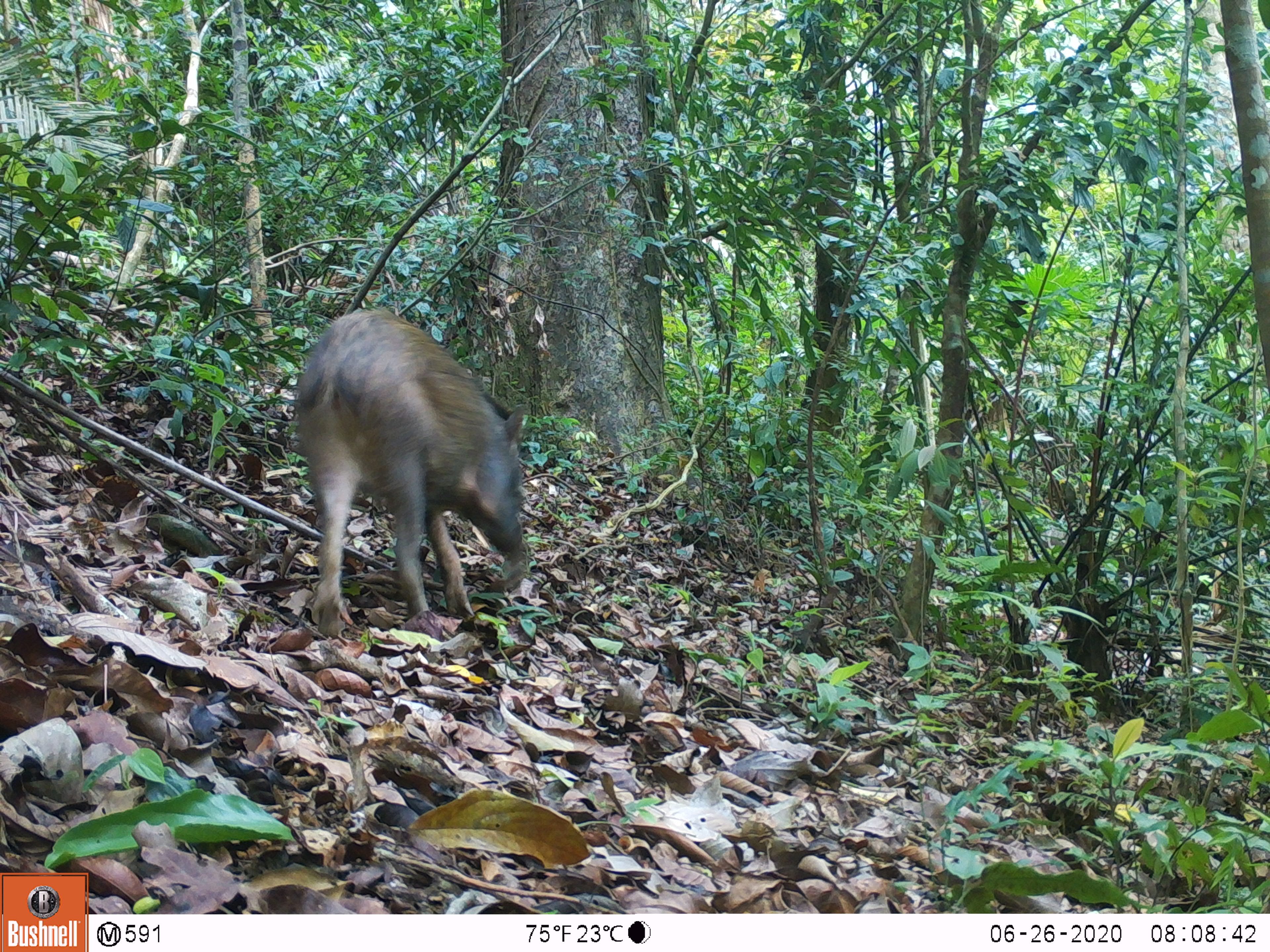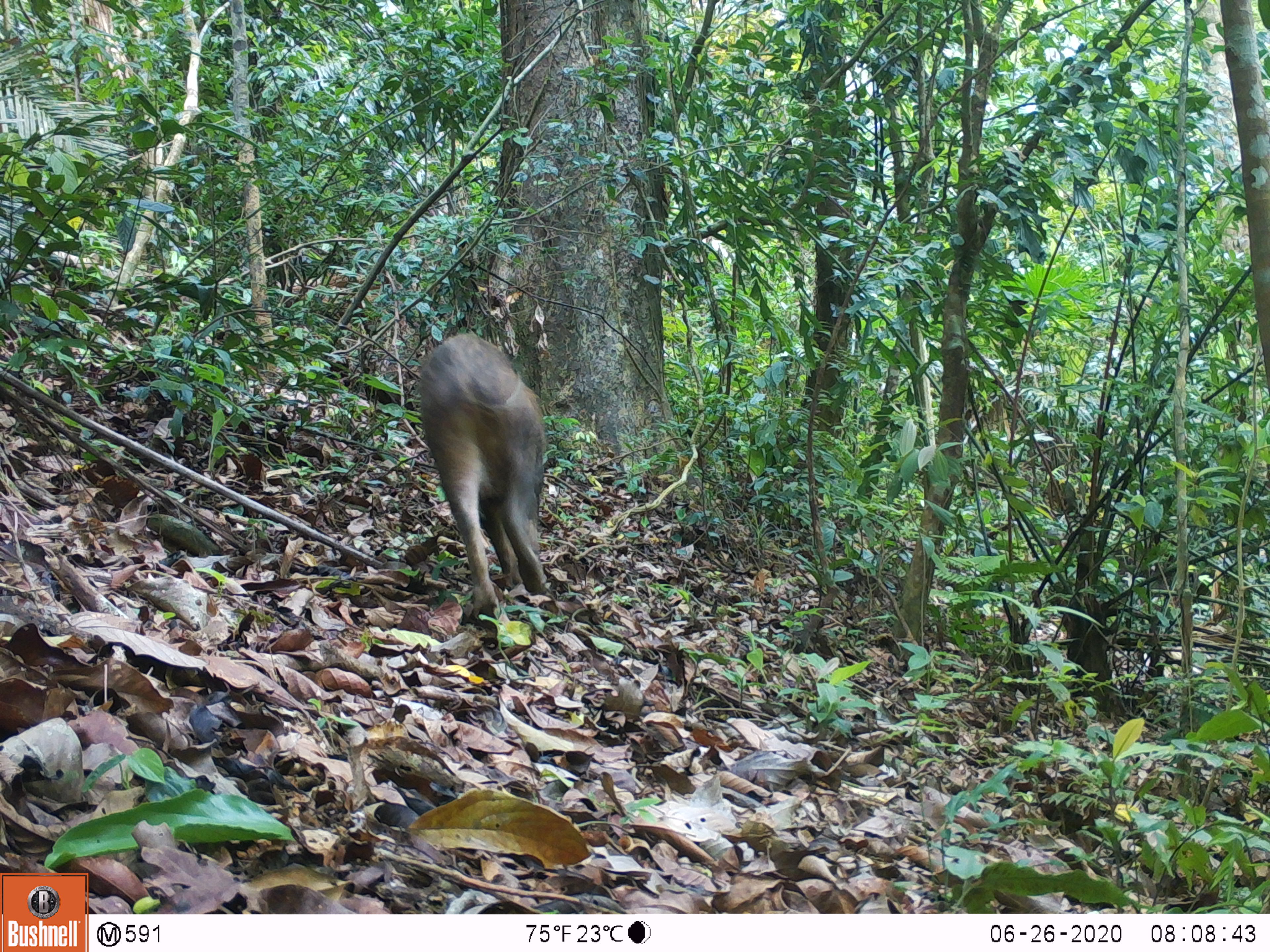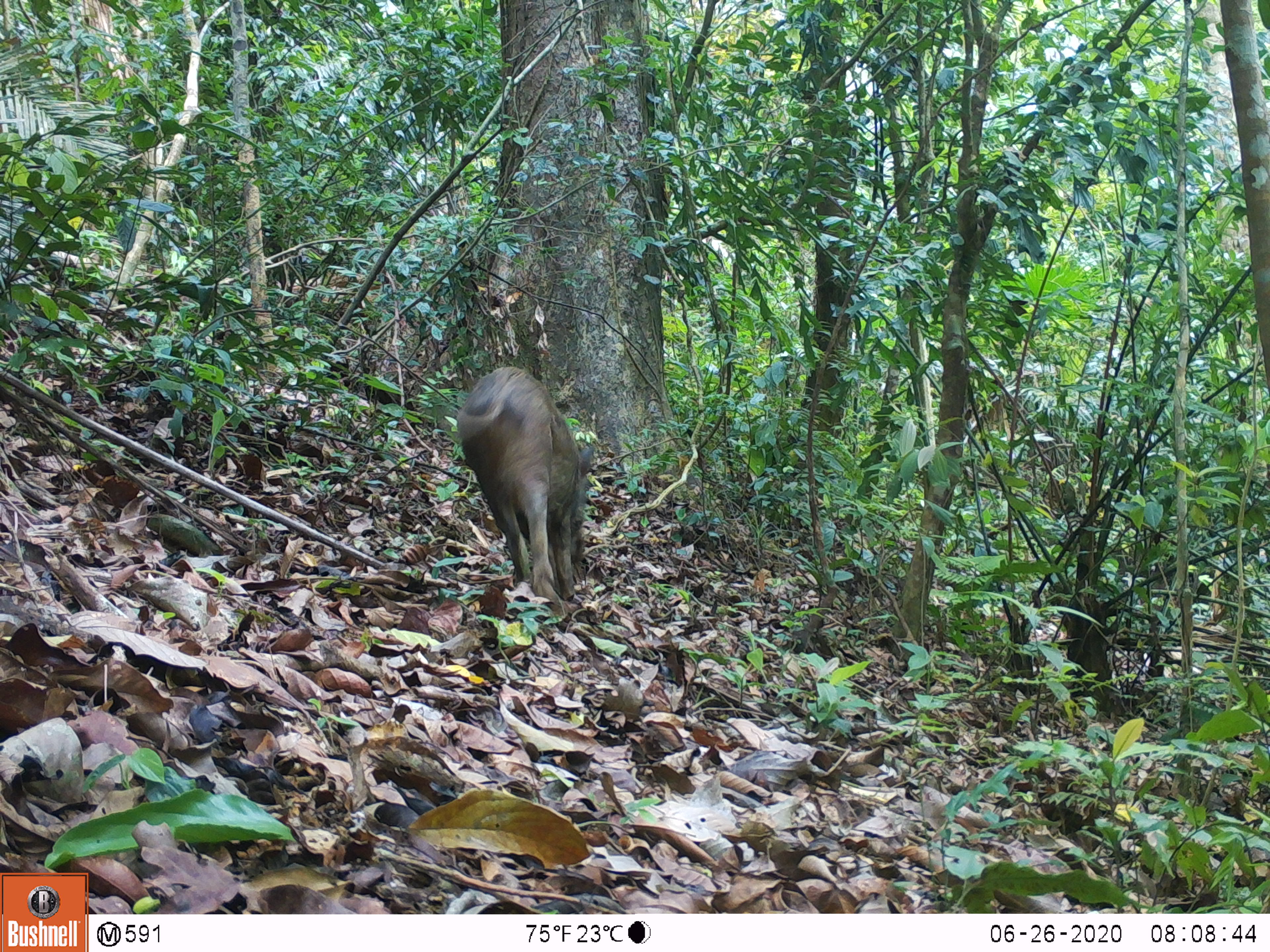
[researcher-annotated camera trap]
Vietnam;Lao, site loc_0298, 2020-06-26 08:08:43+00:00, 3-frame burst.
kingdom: Animalia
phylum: Chordata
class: Mammalia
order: Artiodactyla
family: Suidae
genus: Sus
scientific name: Sus scrofa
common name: eurasian wild pig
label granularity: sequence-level